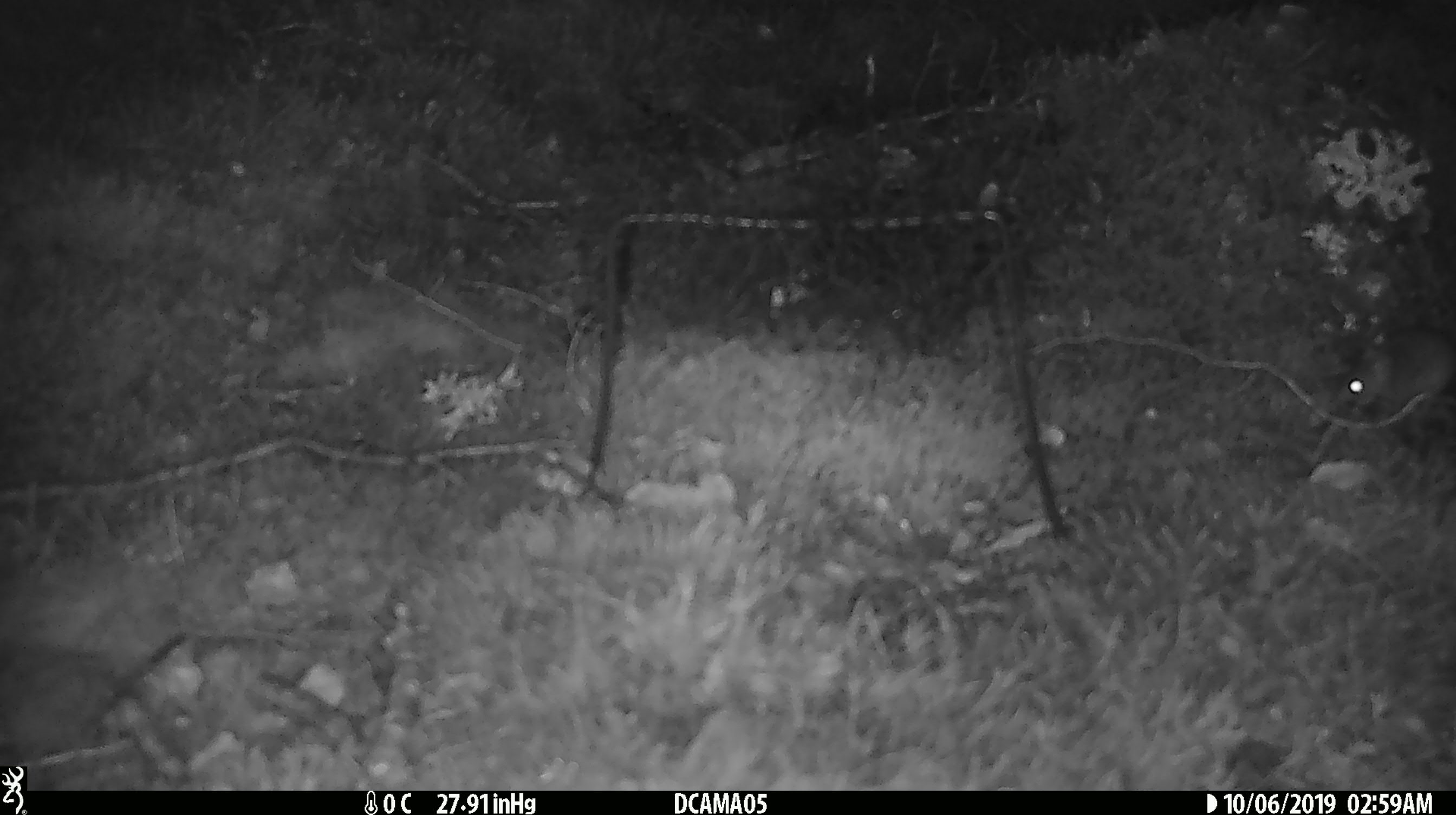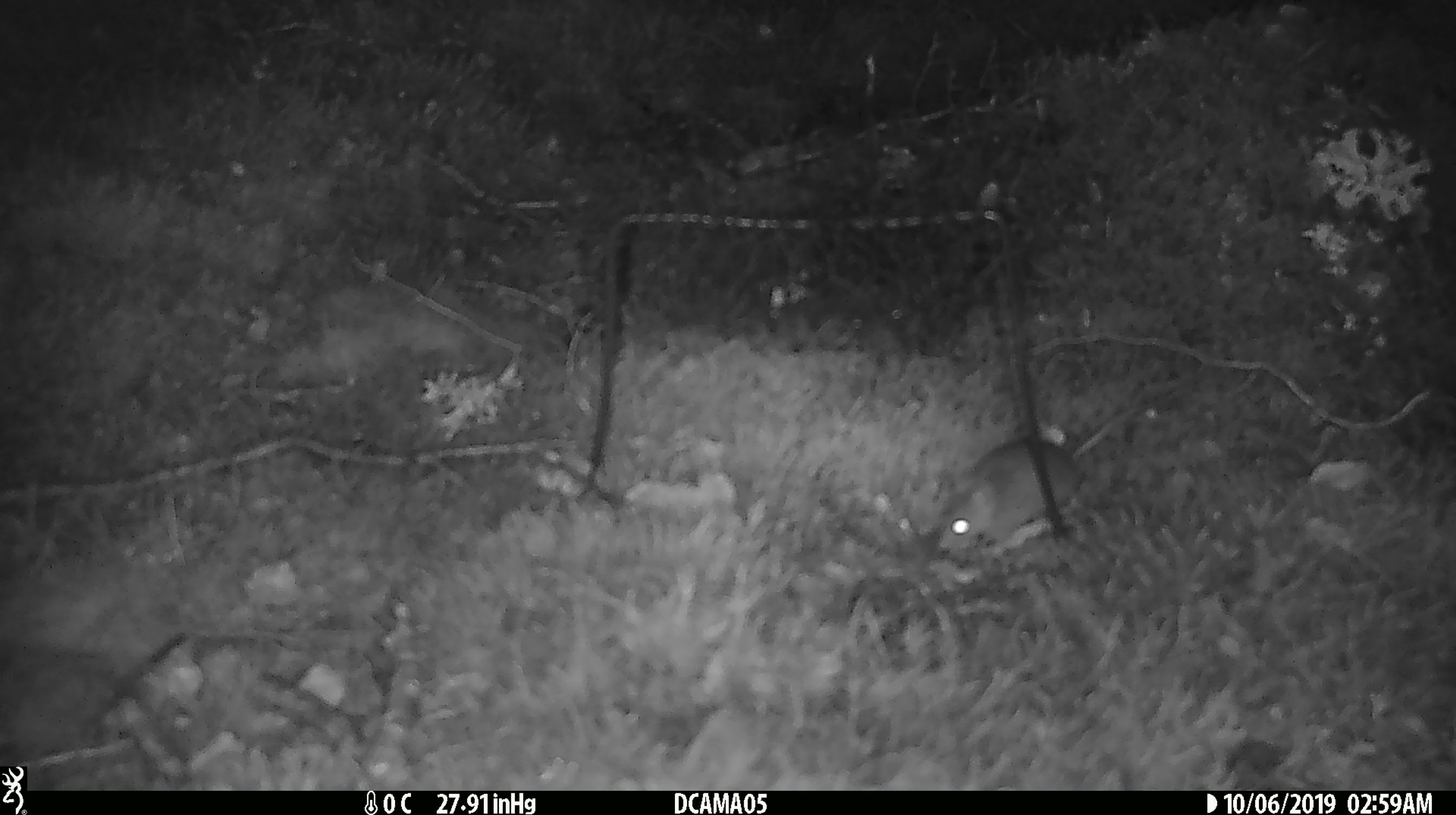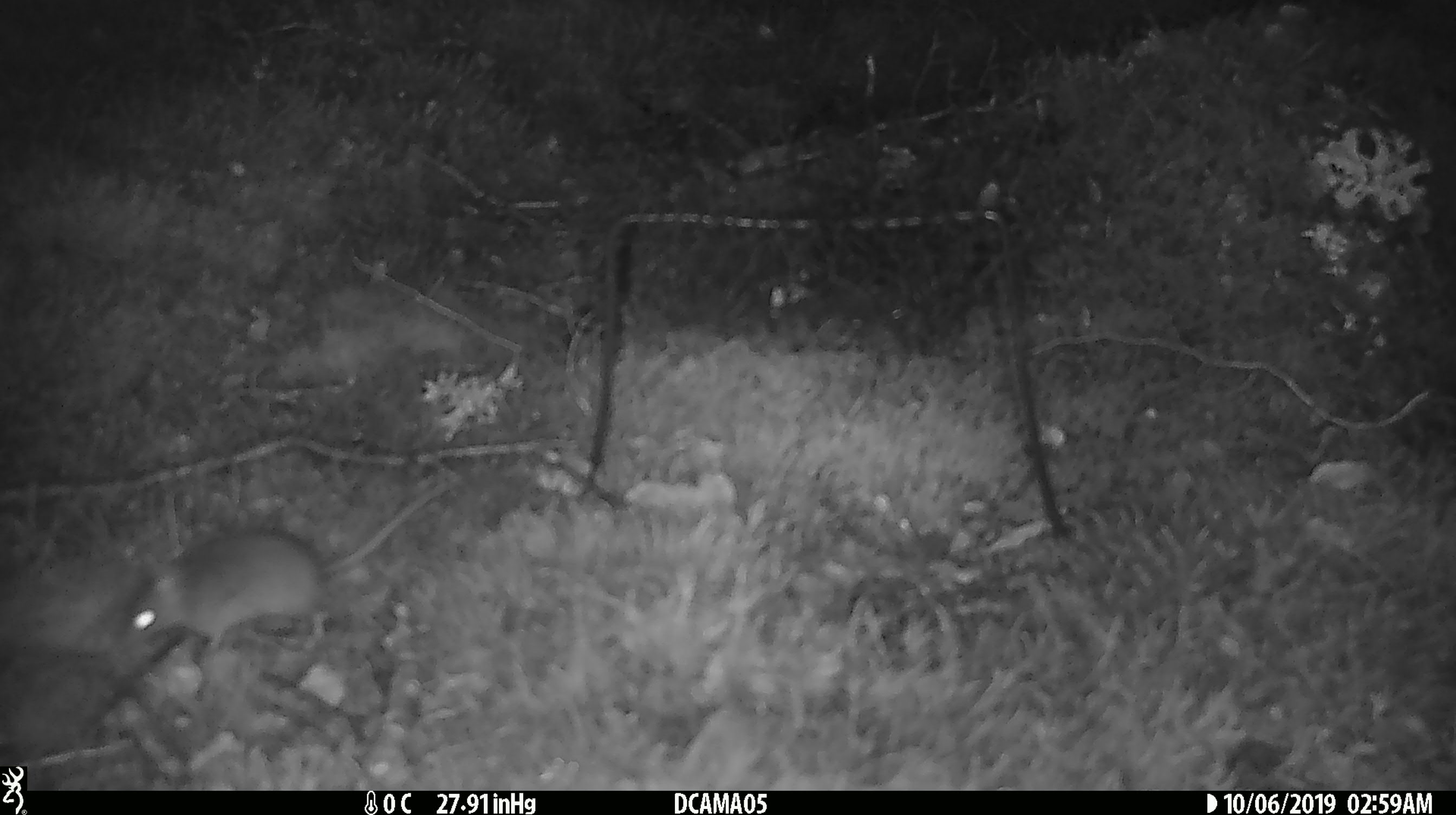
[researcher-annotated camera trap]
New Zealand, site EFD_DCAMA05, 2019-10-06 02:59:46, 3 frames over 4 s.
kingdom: Animalia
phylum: Chordata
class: Mammalia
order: Rodentia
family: Muridae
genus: Mus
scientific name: Mus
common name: mouse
Mouse (Mus).